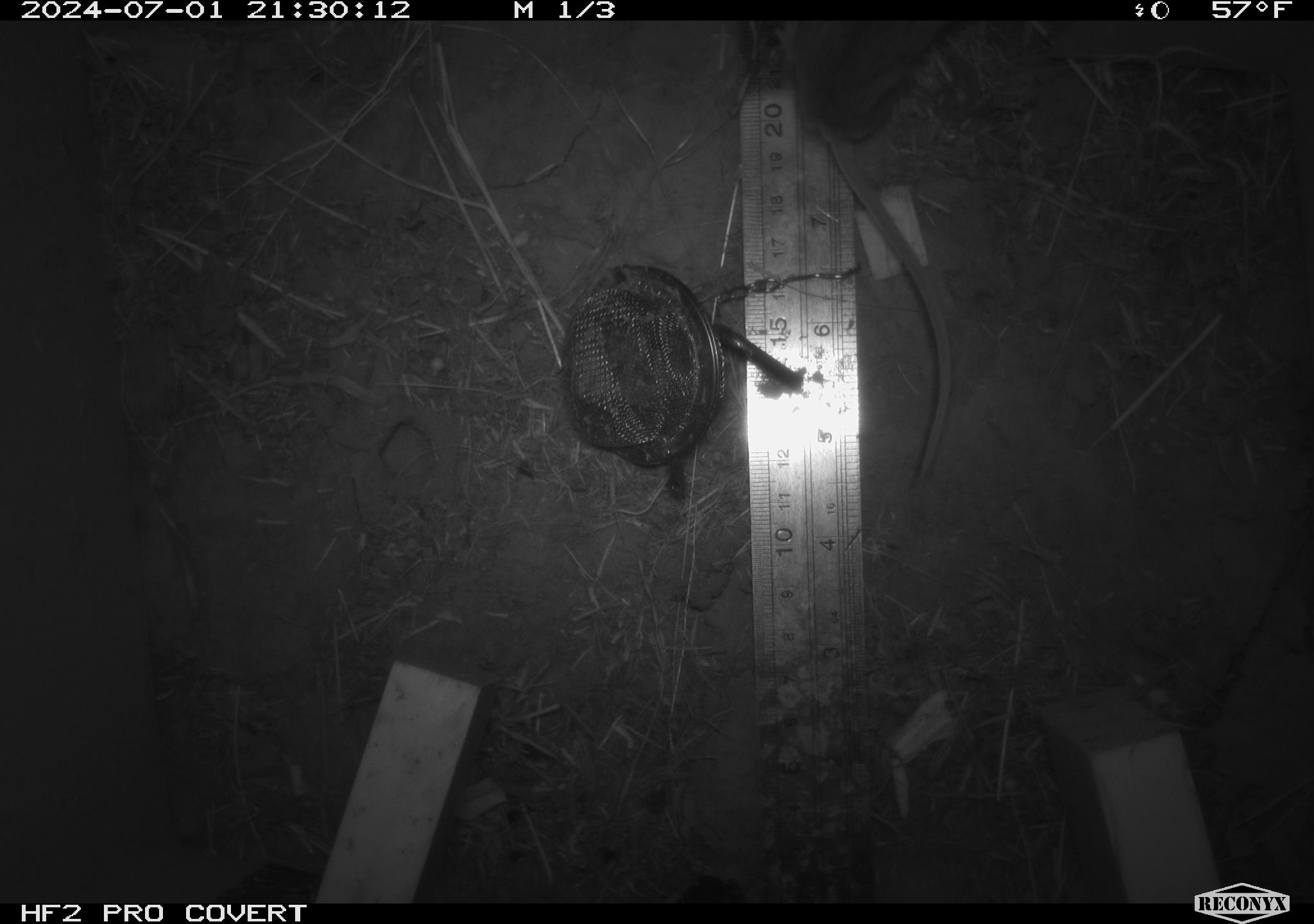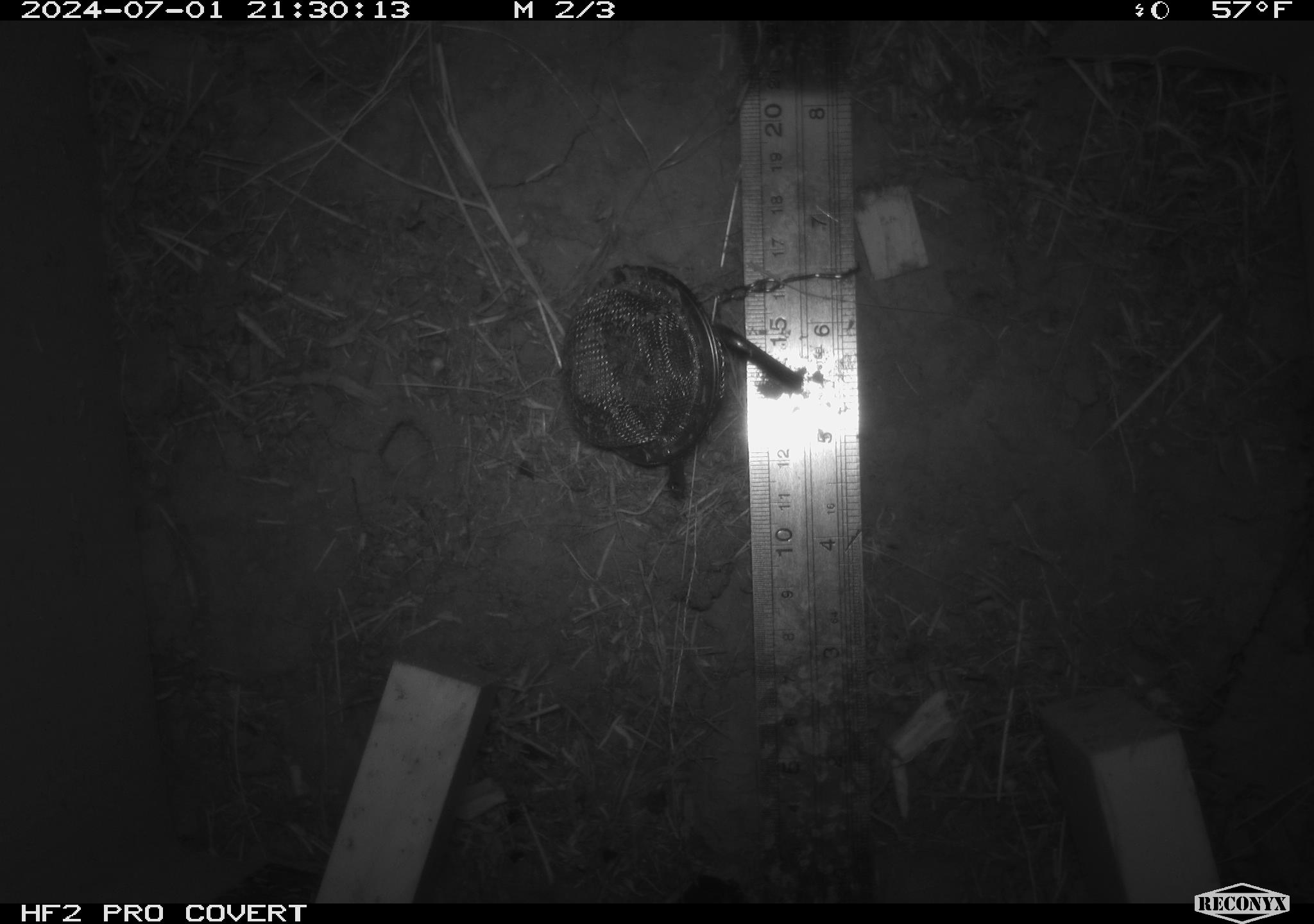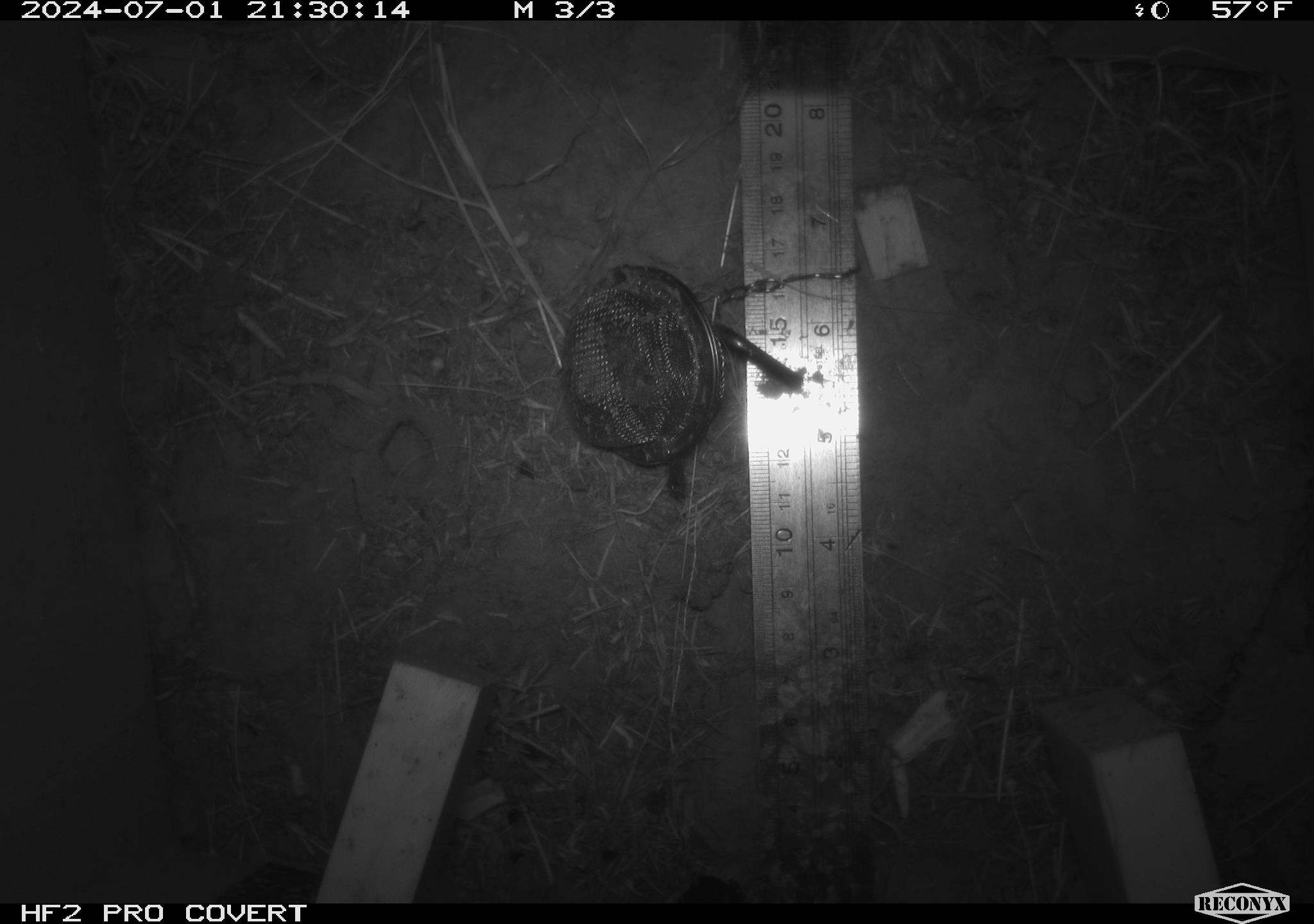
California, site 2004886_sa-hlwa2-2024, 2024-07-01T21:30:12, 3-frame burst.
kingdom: Animalia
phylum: Chordata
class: Mammalia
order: Rodentia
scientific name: Rodentia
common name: mouse species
Mouse species (Rodentia).